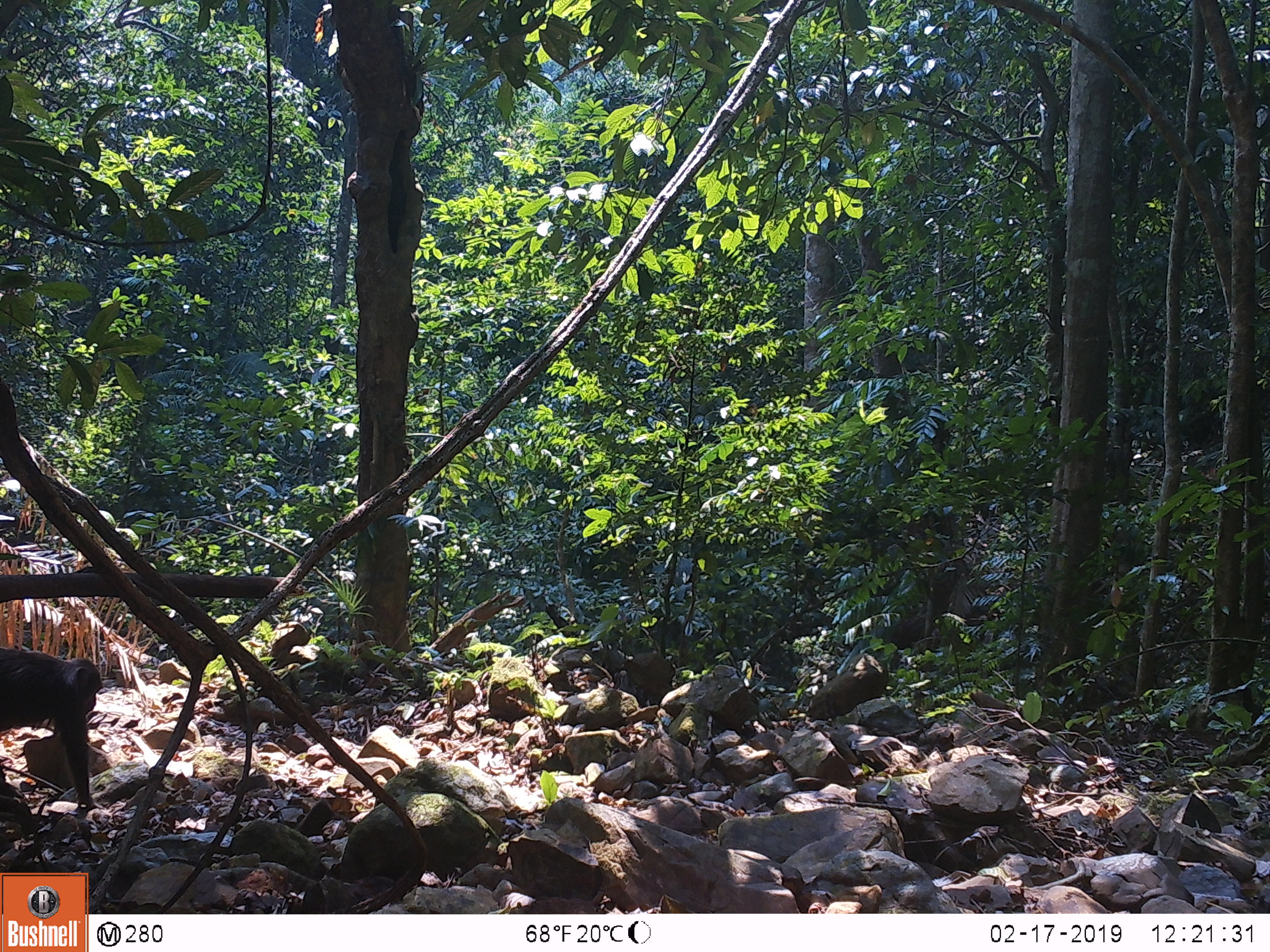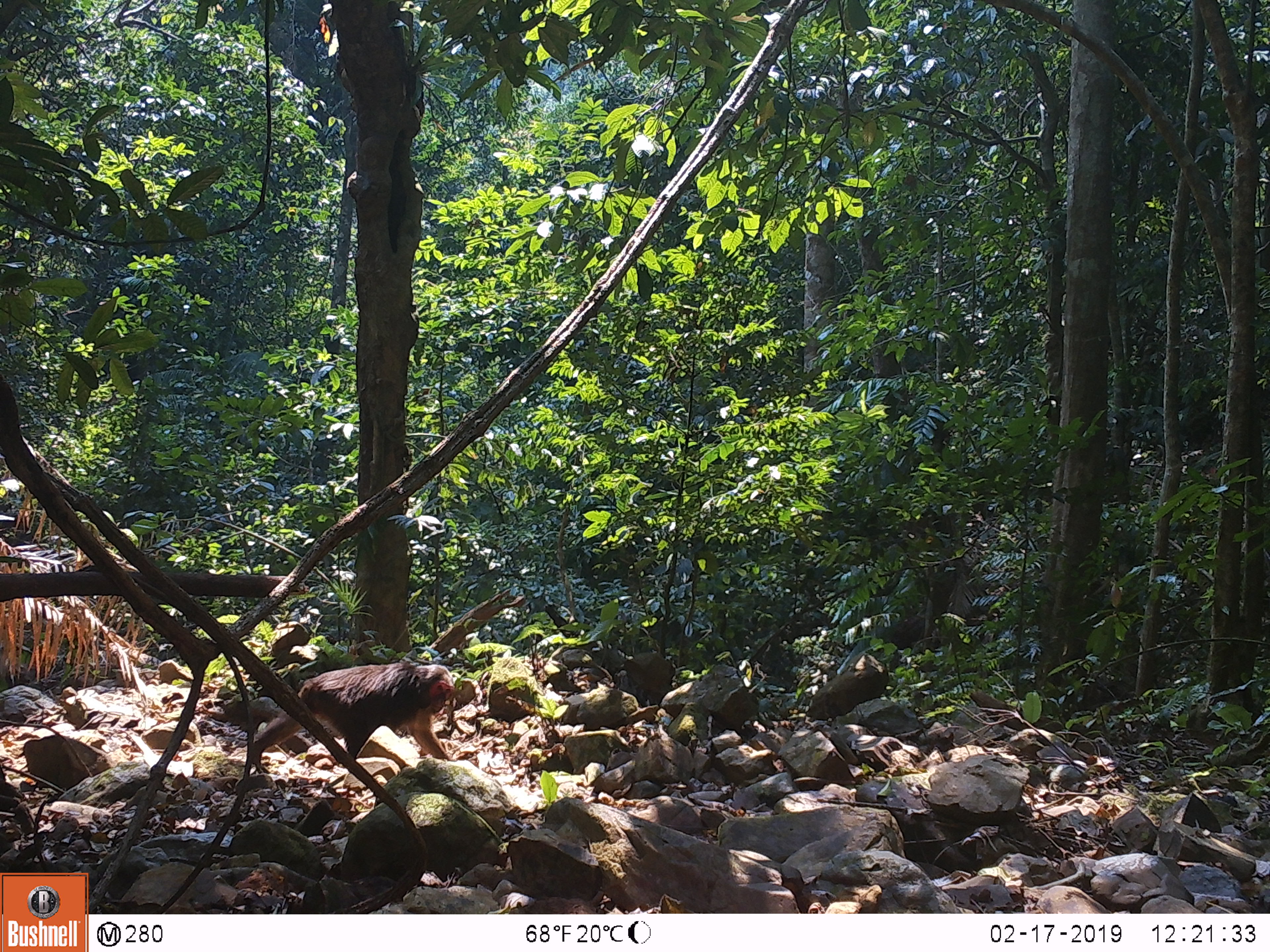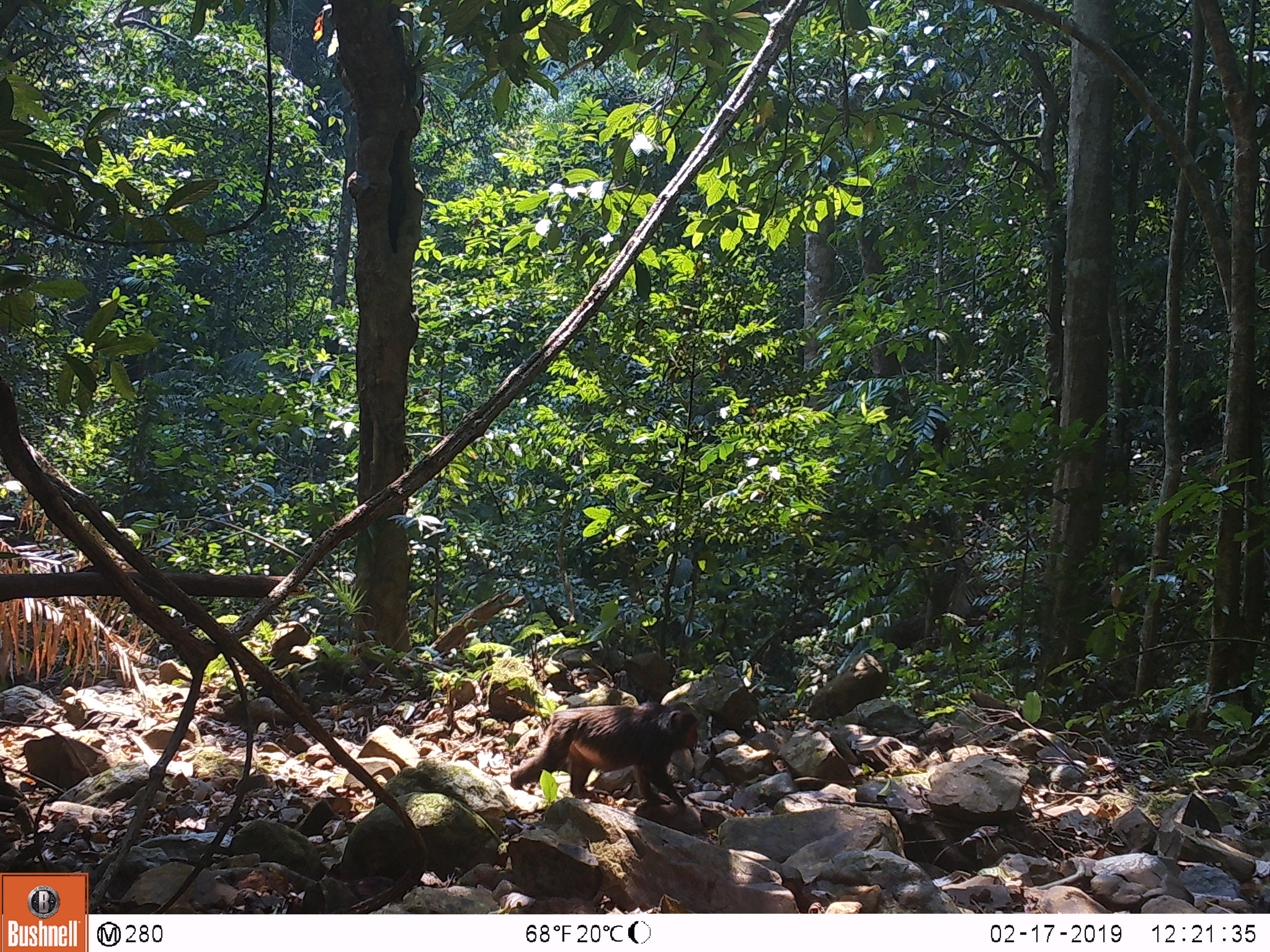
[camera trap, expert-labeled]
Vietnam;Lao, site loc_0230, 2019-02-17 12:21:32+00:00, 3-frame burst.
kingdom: Animalia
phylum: Chordata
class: Mammalia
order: Primates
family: Cercopithecidae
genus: Macaca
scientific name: Macaca arctoides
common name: stump-tailed macaque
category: stump tailed macaque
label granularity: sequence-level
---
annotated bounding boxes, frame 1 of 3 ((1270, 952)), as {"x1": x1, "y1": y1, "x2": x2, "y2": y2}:
stump tailed macaque: {"x1": 0, "y1": 645, "x2": 100, "y2": 807}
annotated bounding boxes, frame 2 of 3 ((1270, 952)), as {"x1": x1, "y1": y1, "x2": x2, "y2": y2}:
stump tailed macaque: {"x1": 252, "y1": 660, "x2": 454, "y2": 773}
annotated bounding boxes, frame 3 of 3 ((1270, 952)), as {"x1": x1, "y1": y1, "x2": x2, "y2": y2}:
stump tailed macaque: {"x1": 510, "y1": 701, "x2": 698, "y2": 807}